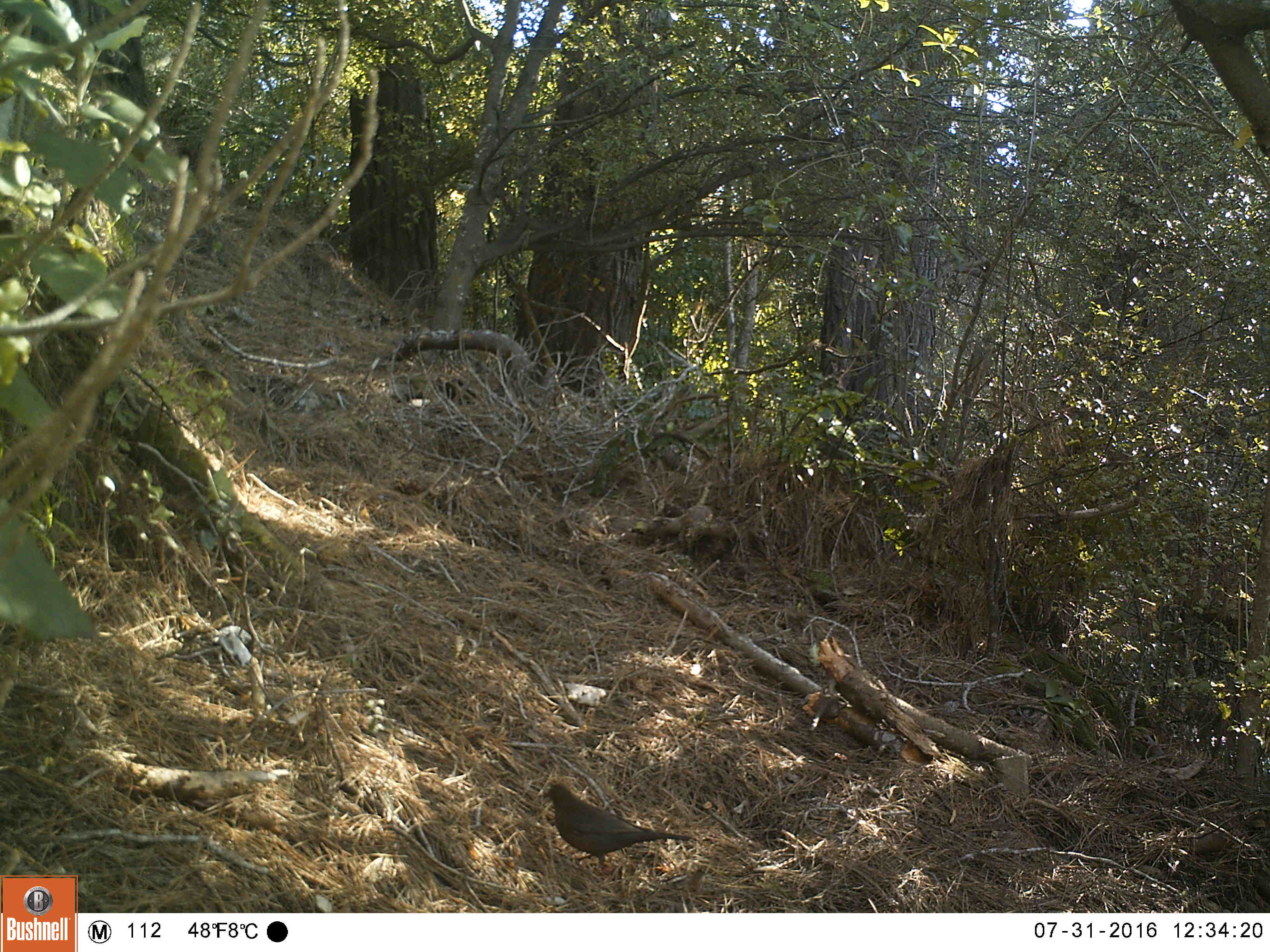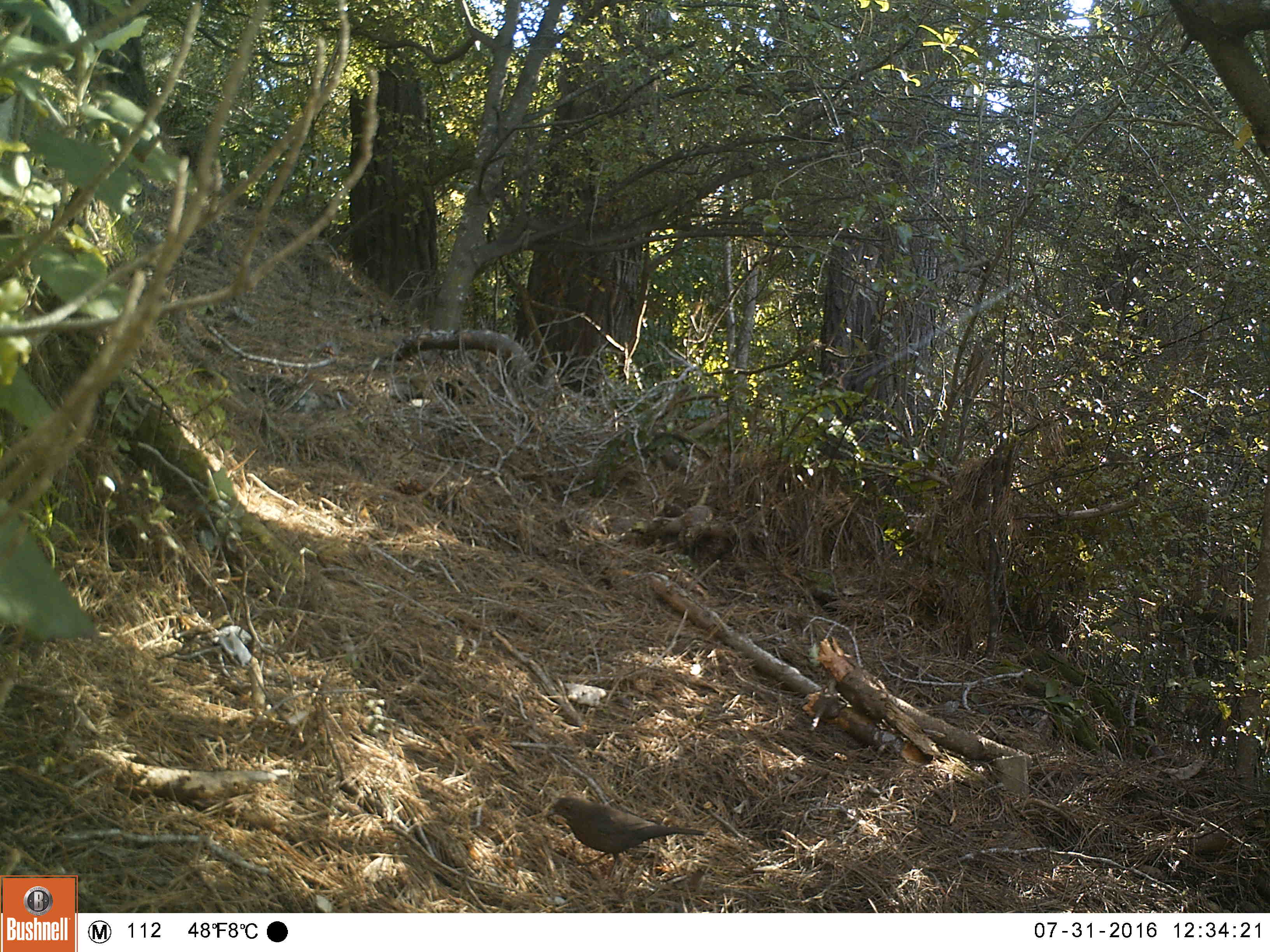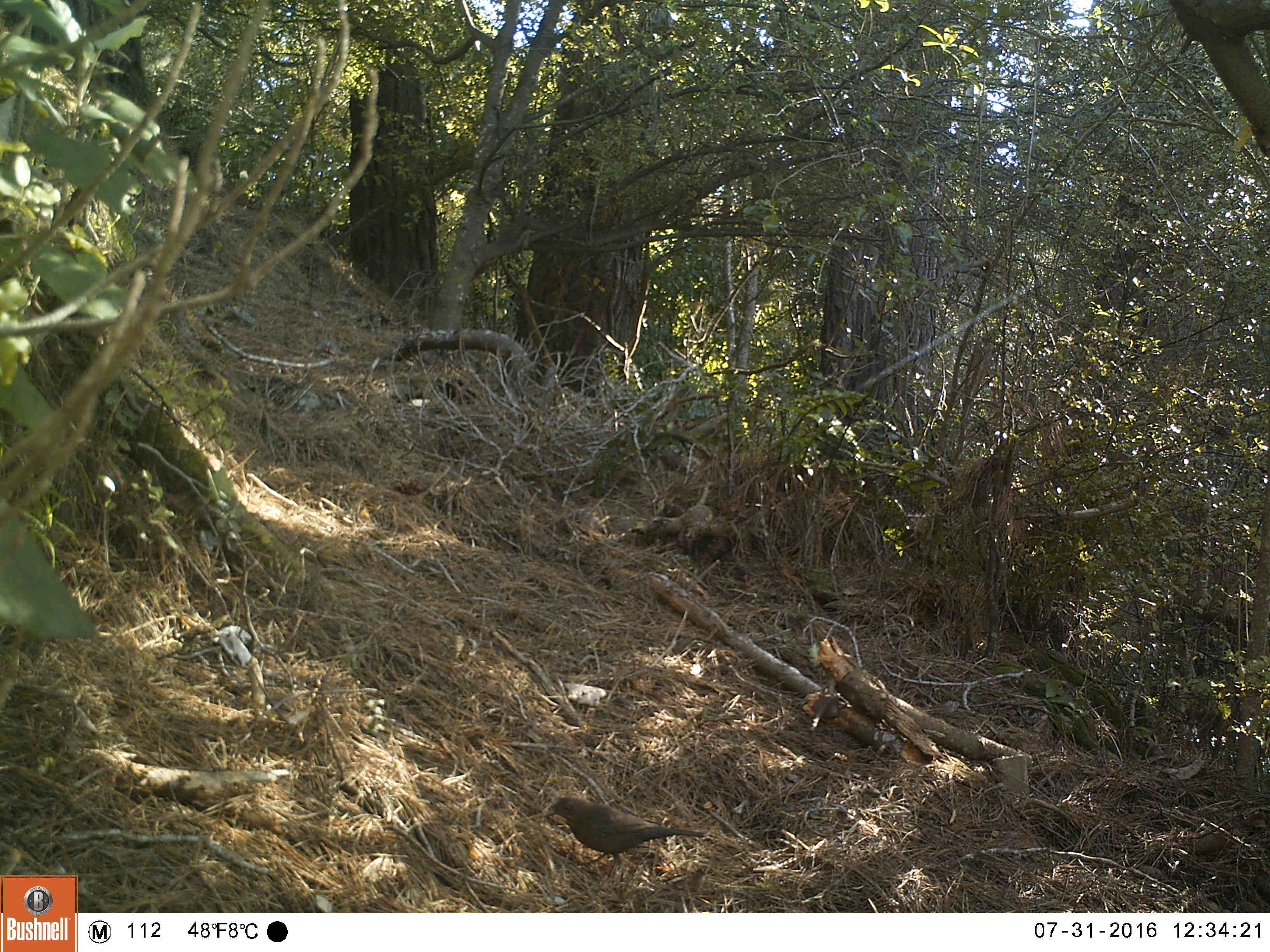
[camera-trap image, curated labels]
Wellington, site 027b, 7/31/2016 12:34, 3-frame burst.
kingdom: Animalia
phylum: Chordata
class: Aves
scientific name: Aves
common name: bird